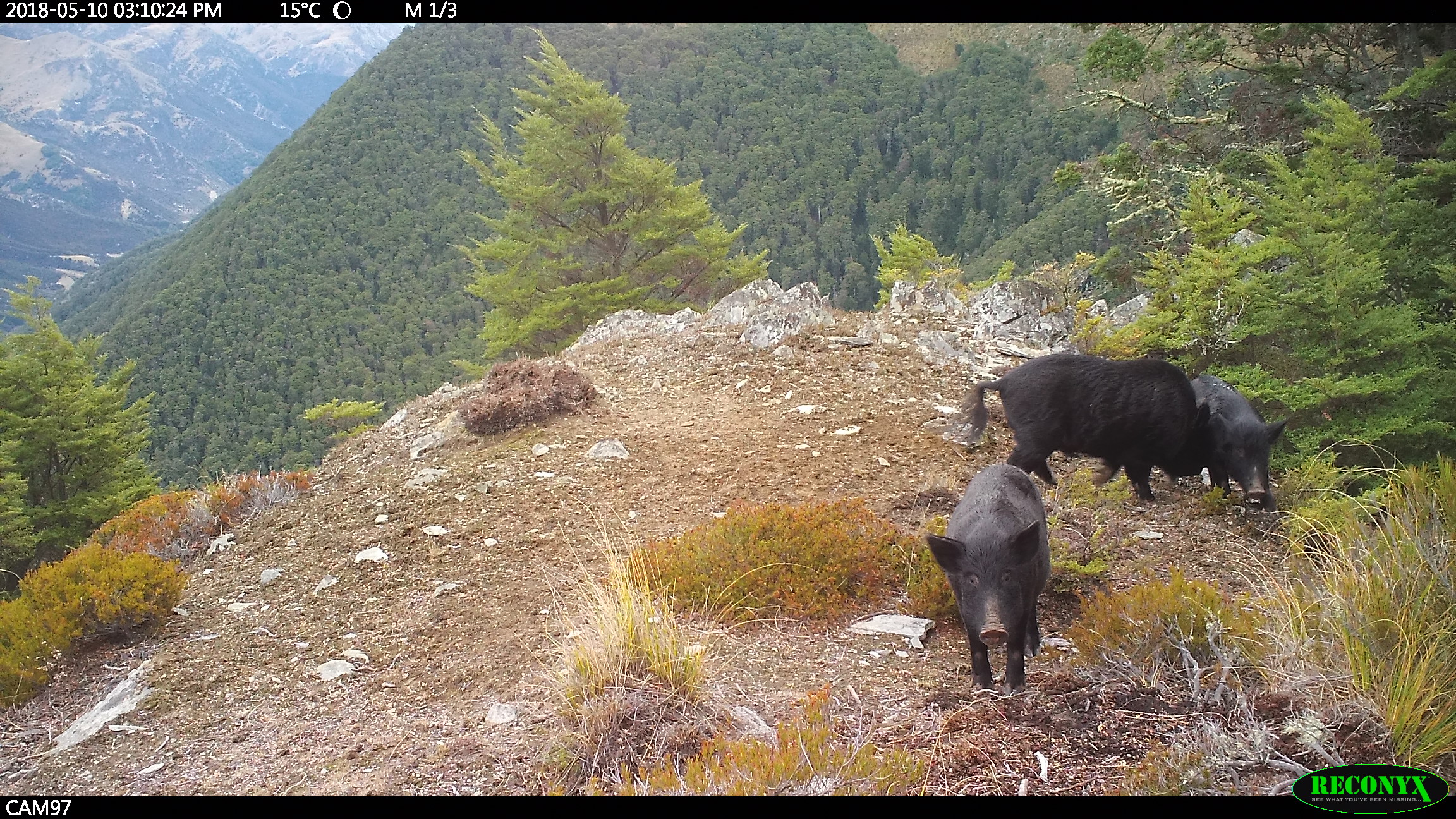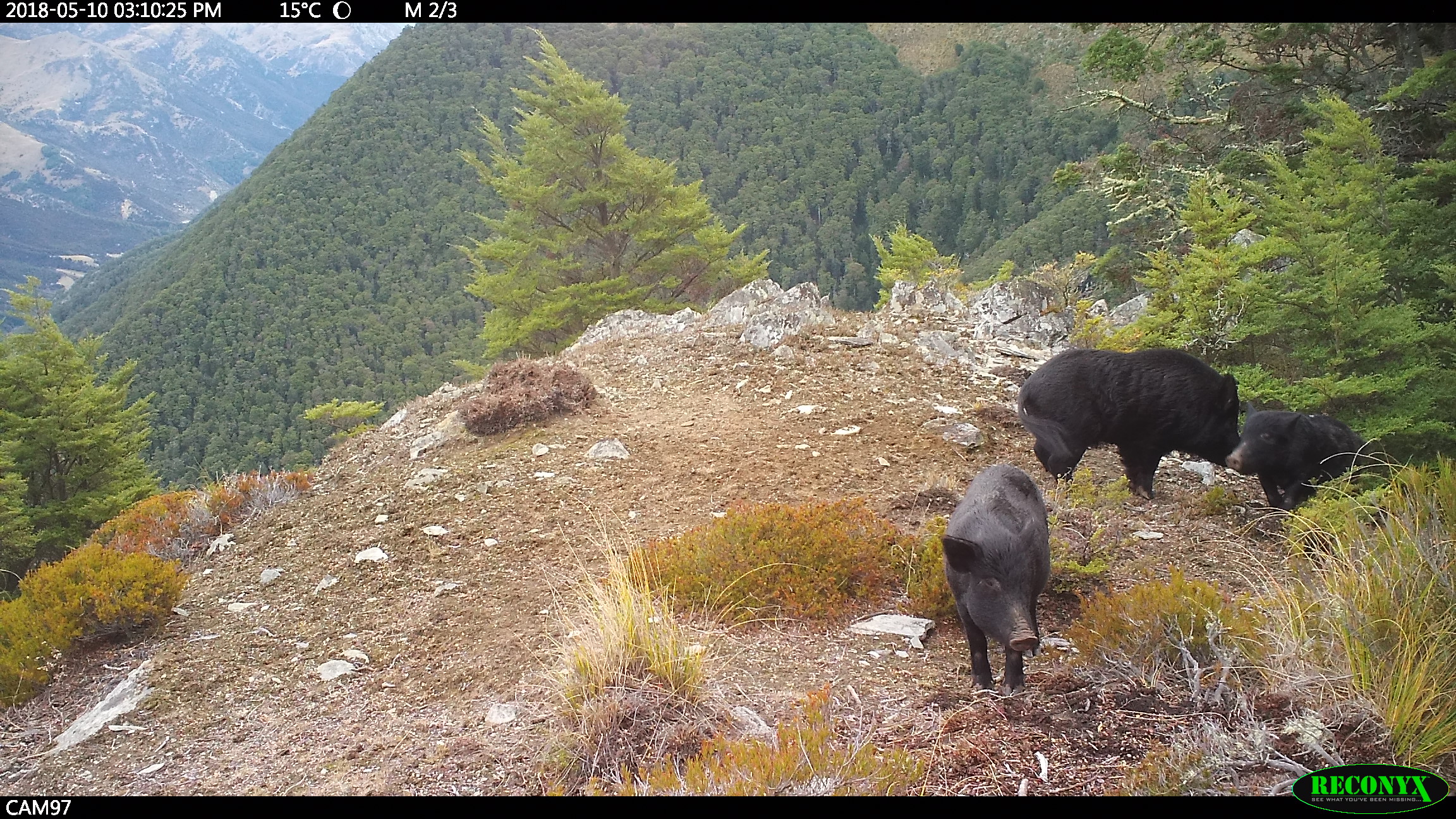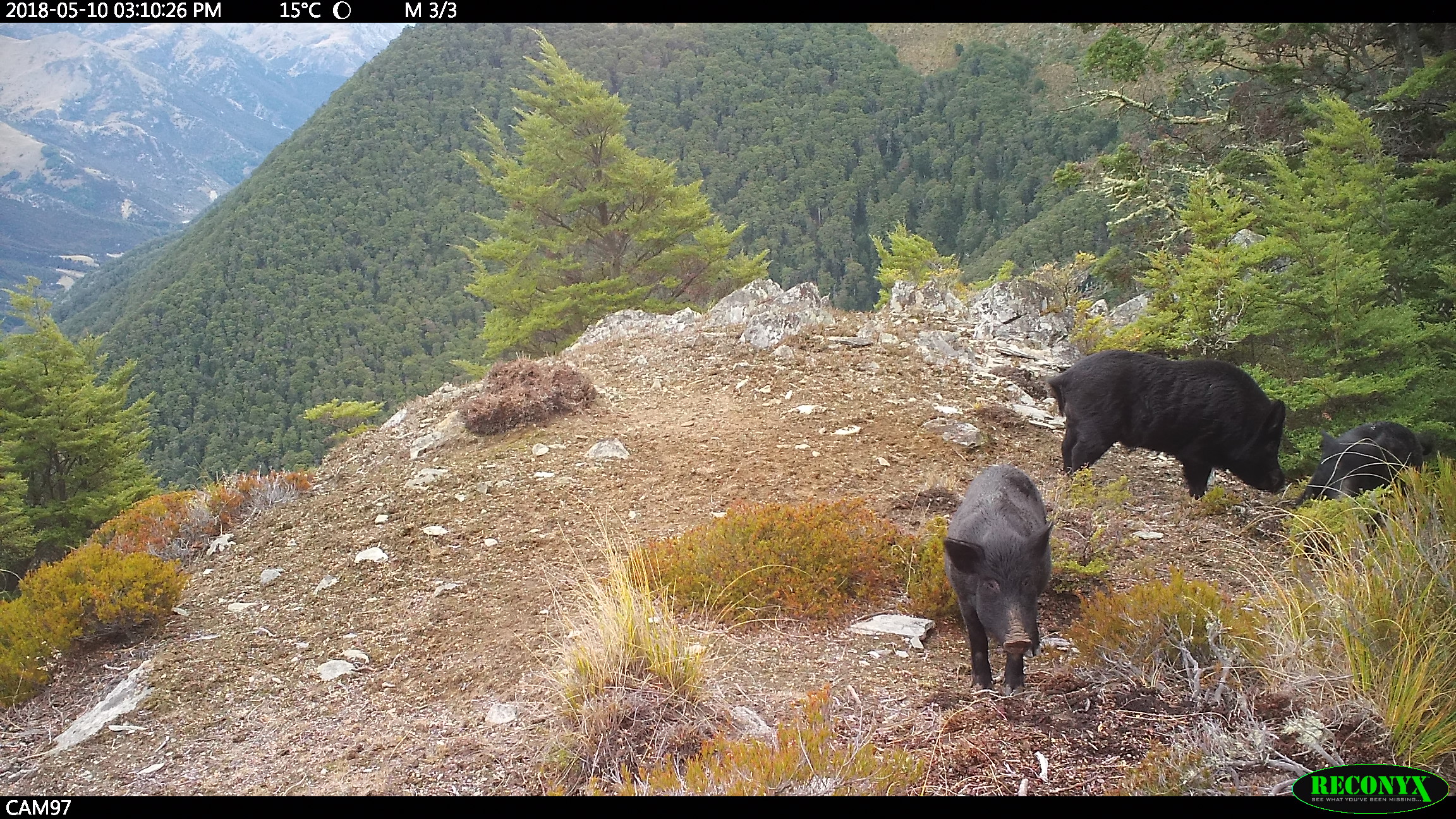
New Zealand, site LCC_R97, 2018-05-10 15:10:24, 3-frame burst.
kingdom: Animalia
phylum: Chordata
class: Mammalia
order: Artiodactyla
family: Suidae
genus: Sus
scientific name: Sus scrofa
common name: pig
Pig (Sus scrofa).